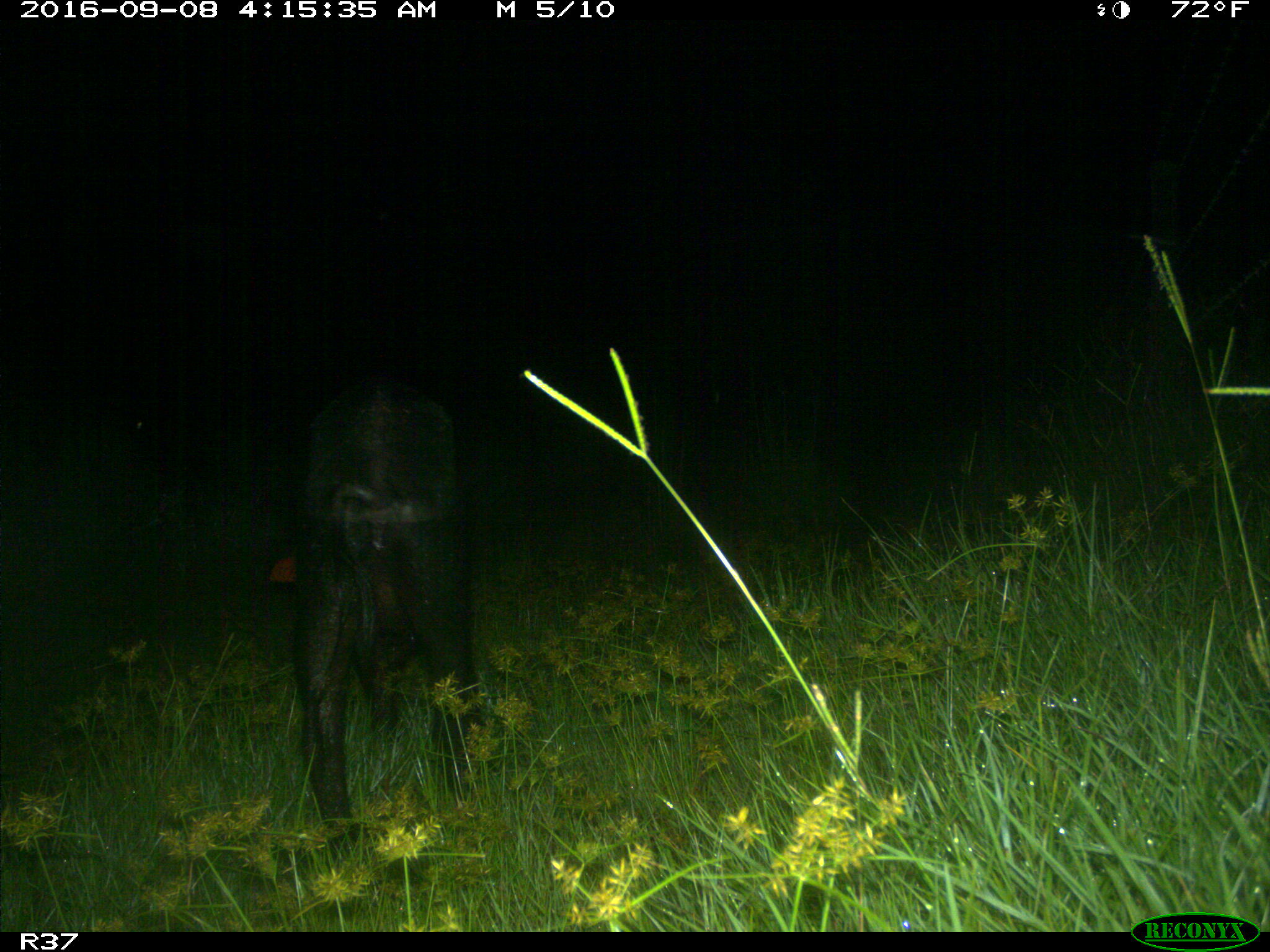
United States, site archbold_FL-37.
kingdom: Animalia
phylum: Chordata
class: Mammalia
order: Artiodactyla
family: Suidae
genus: Sus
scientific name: Sus scrofa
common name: wild boar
Sus scrofa (wild boar).